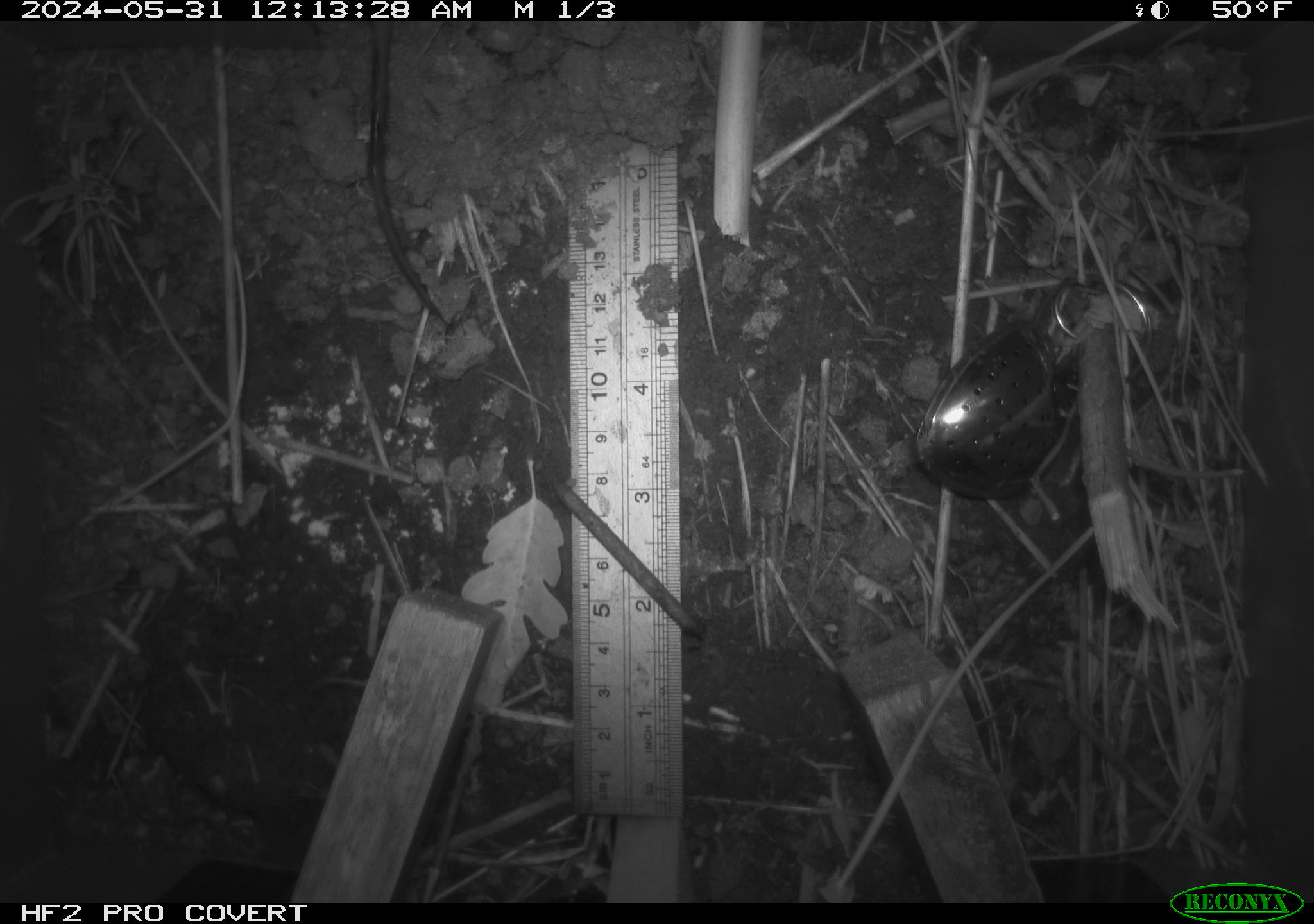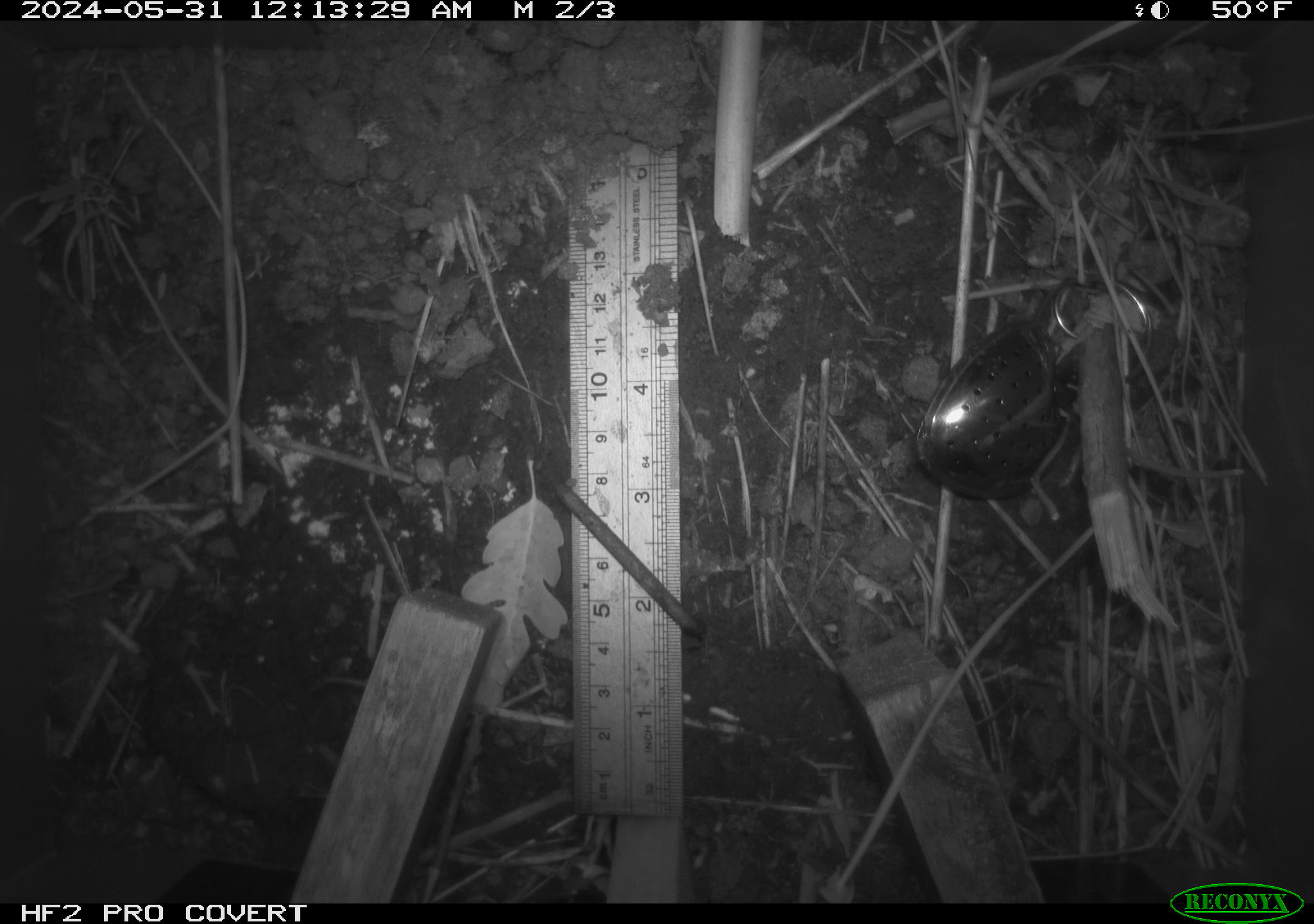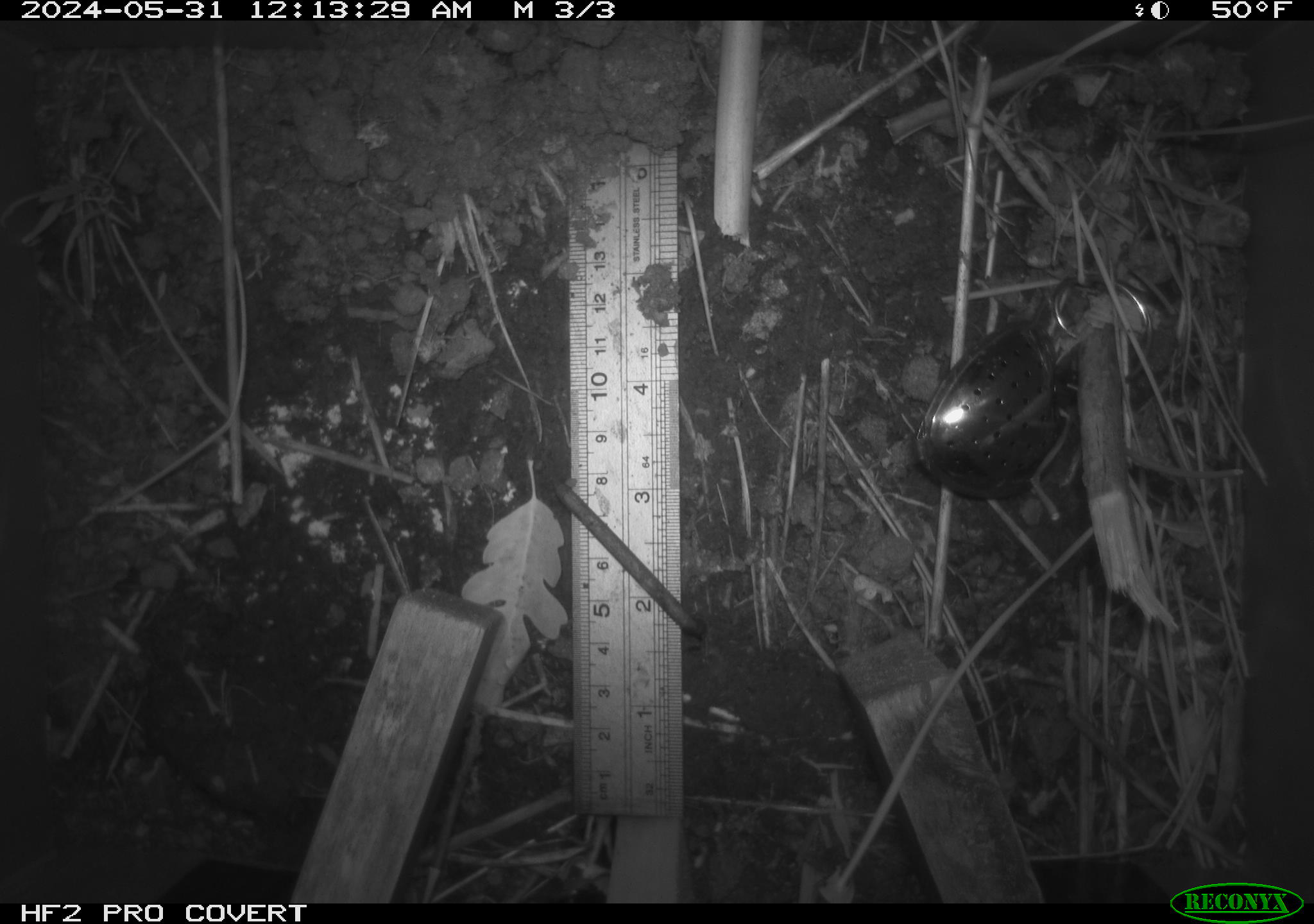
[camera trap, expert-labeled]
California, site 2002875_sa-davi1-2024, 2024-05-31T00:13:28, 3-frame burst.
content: unidentified animal